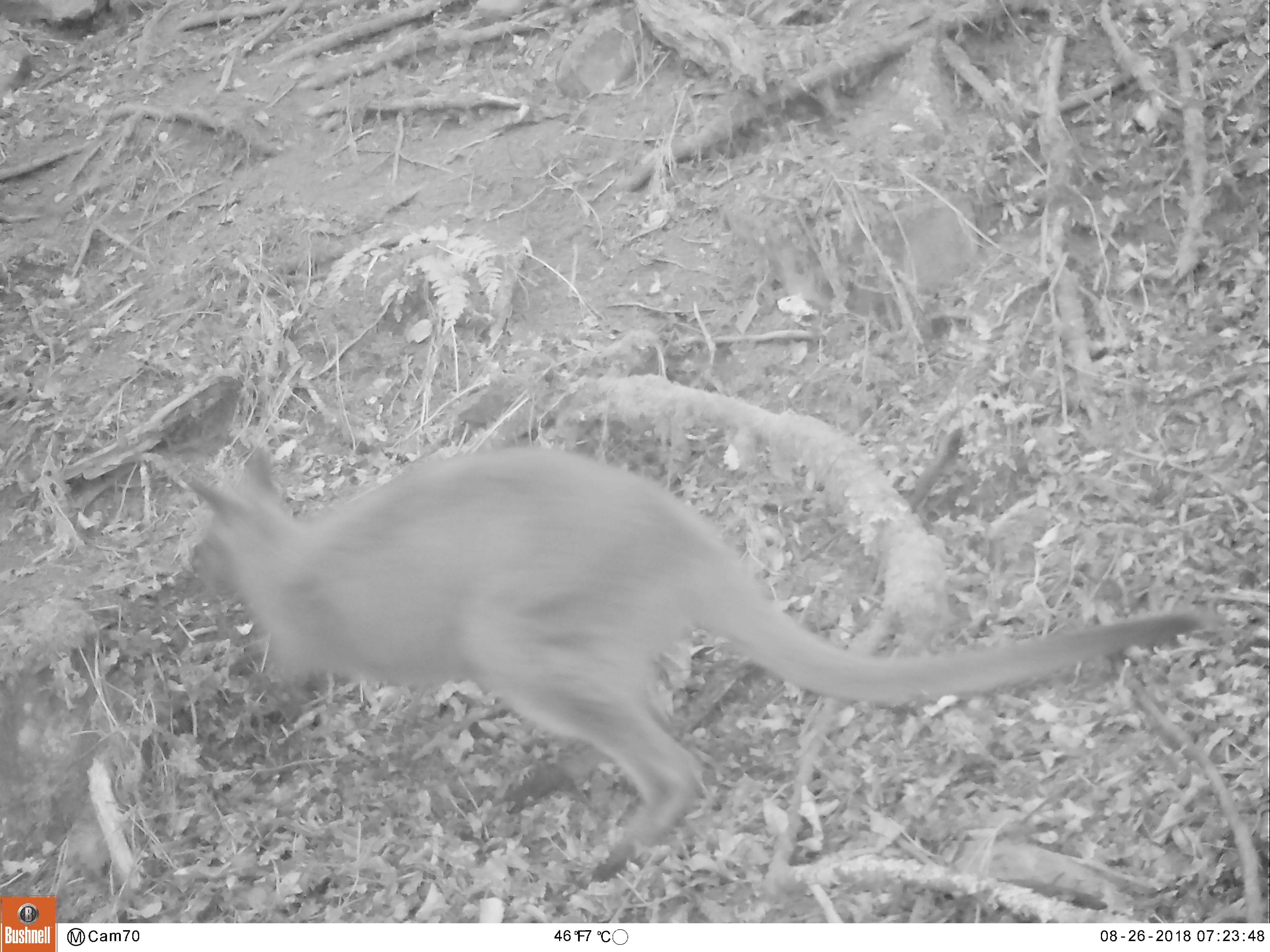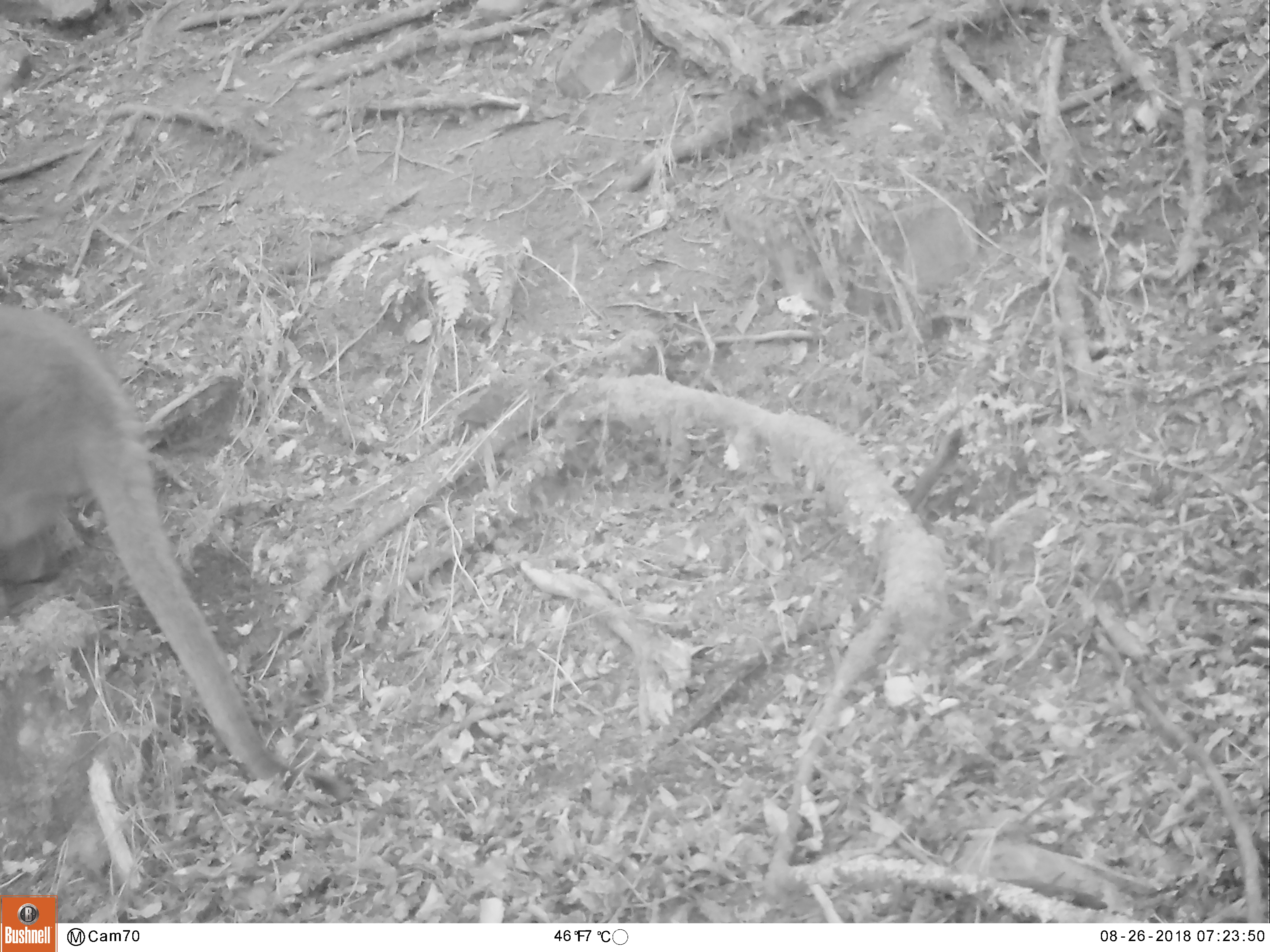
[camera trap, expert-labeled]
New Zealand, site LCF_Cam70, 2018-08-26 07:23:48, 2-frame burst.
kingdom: Animalia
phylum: Chordata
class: Mammalia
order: Diprotodontia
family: Macropodidae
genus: Notamacropus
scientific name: Notamacropus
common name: wallaby